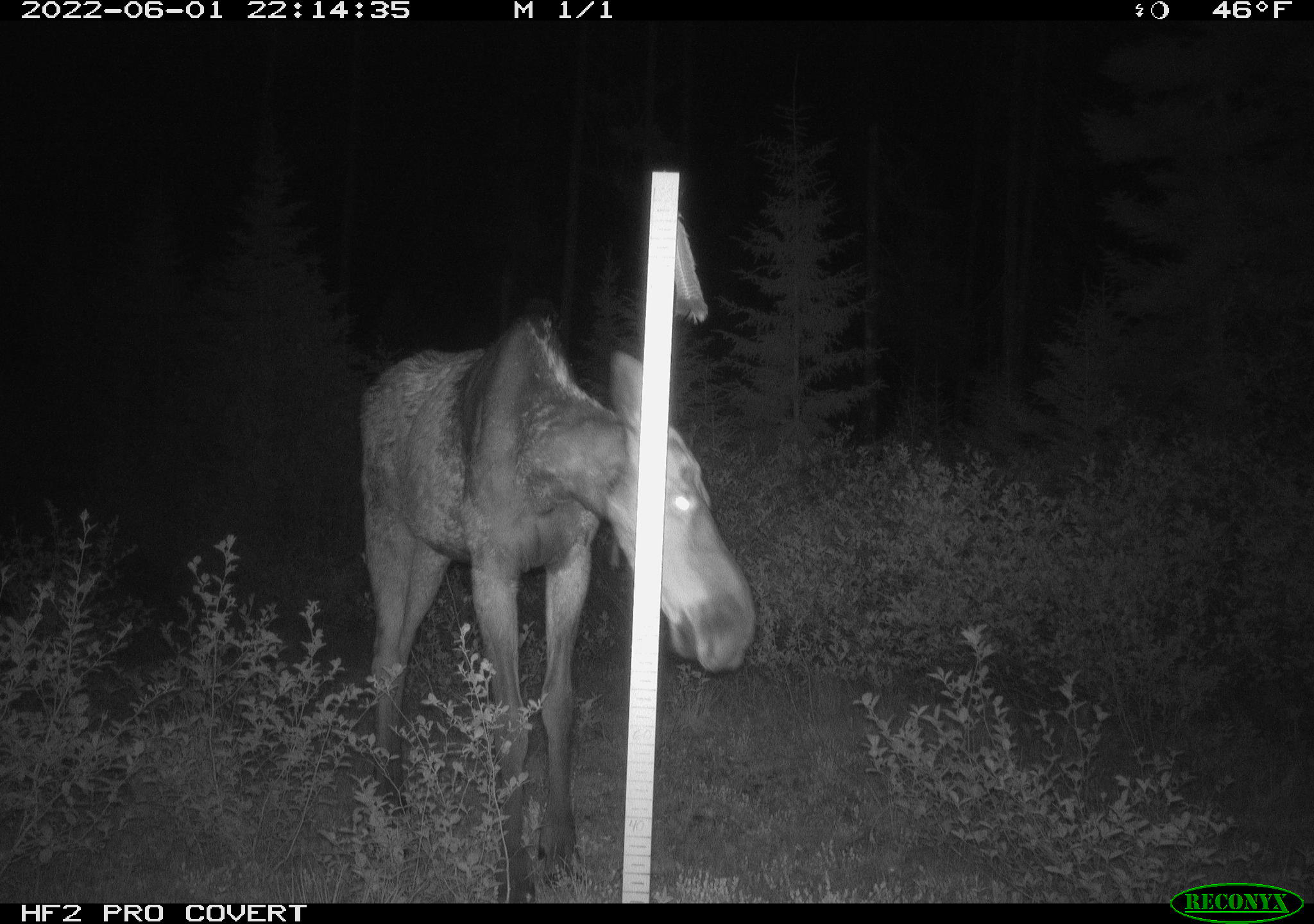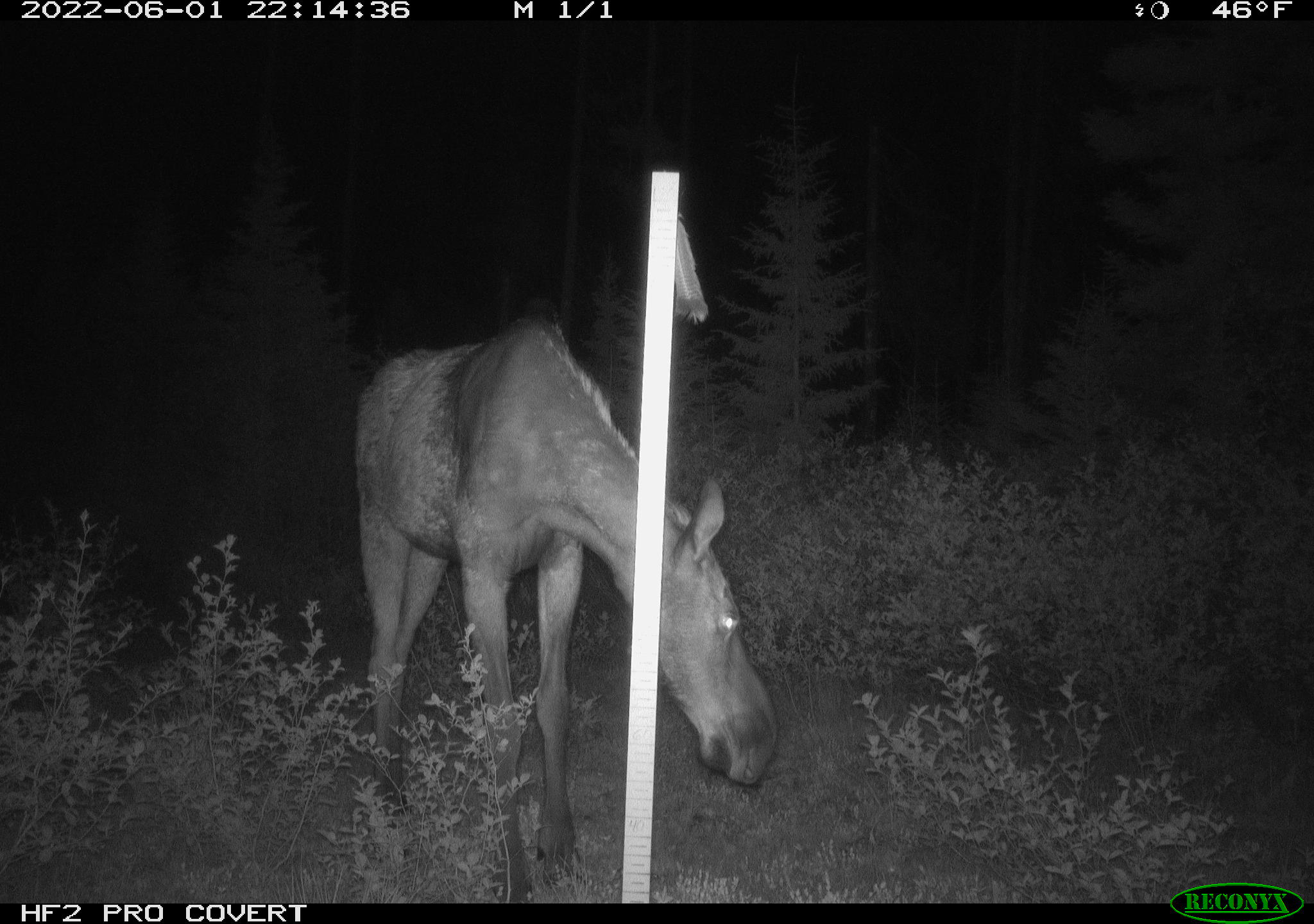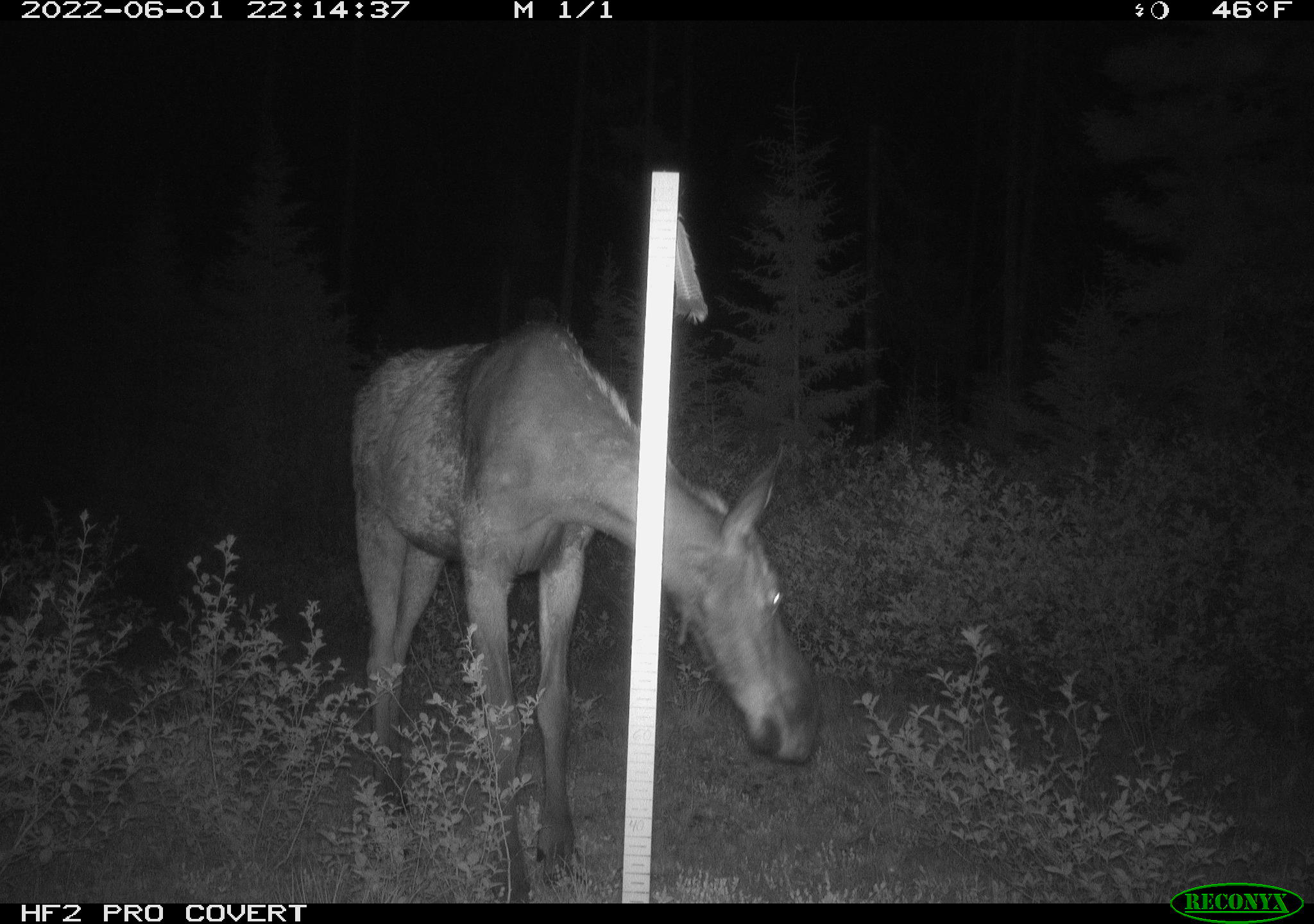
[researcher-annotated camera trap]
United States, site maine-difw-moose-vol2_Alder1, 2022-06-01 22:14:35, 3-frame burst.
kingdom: Animalia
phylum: Chordata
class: Mammalia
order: Artiodactyla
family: Cervidae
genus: Alces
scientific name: Alces alces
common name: moose